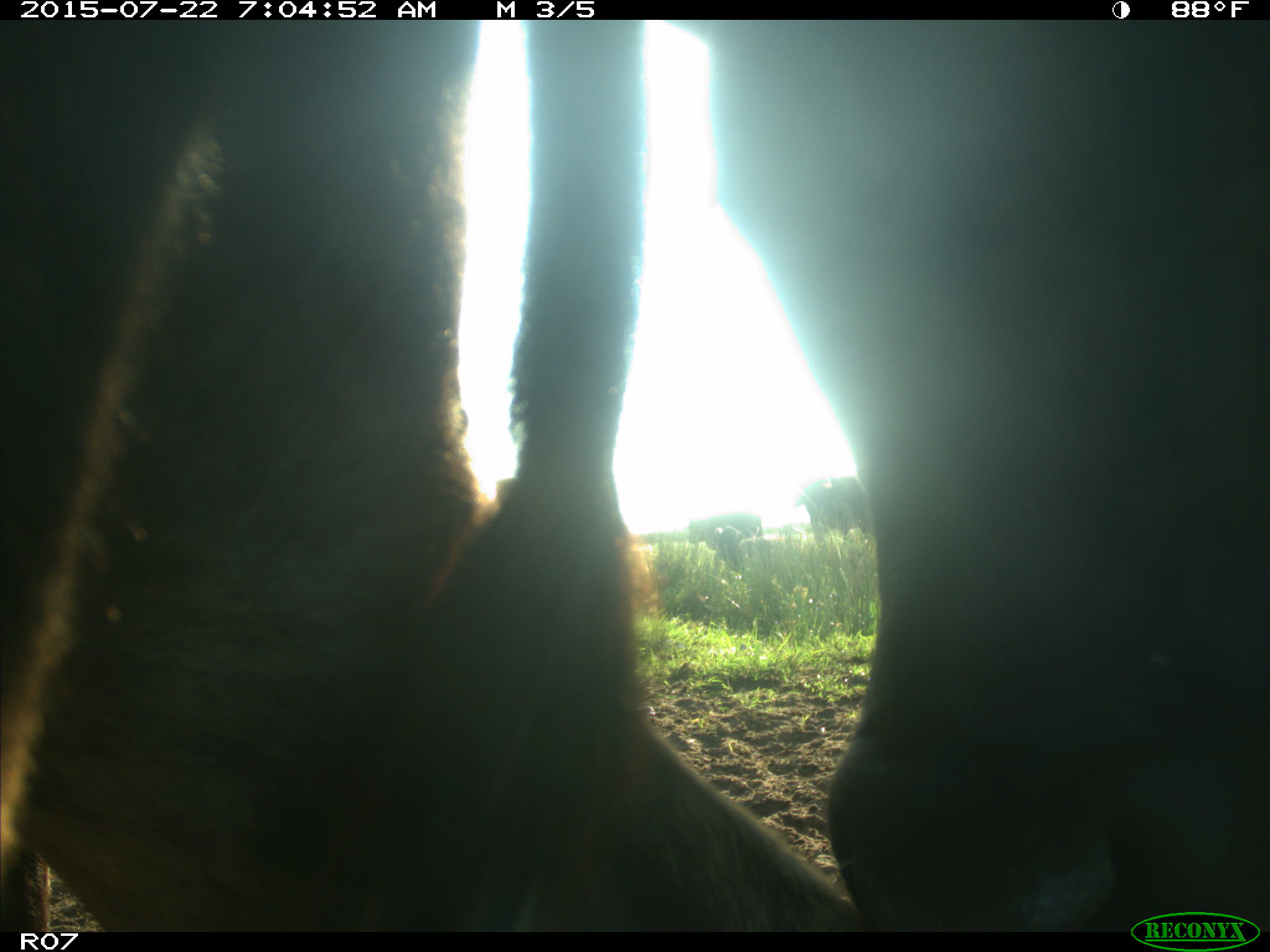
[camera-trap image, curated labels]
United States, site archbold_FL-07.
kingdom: Animalia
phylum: Chordata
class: Mammalia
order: Artiodactyla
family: Bovidae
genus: Bos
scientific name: Bos taurus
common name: domestic cow